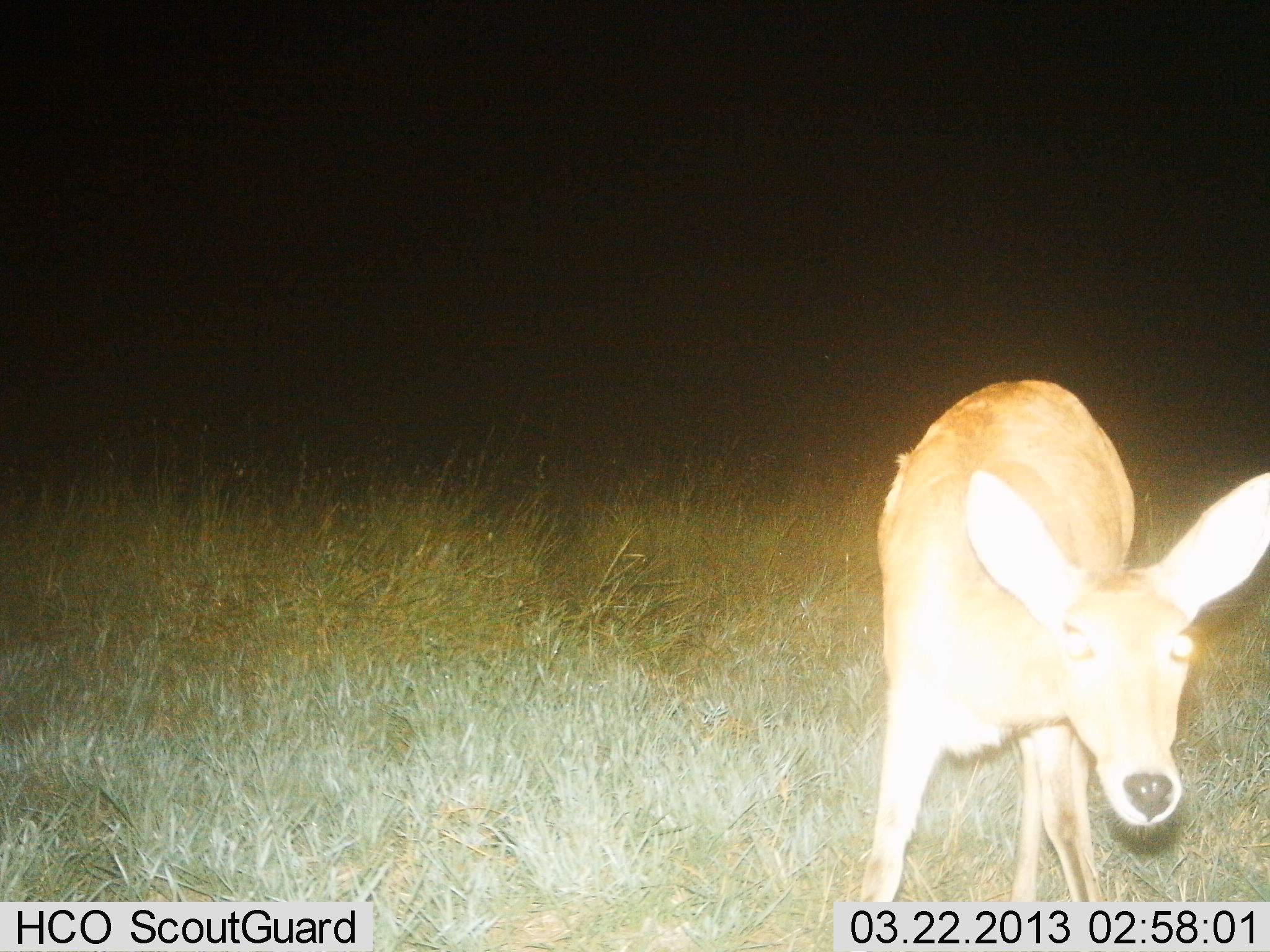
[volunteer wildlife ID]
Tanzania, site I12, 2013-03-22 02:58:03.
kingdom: Animalia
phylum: Chordata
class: Mammalia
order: Artiodactyla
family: Bovidae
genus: Redunca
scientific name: Redunca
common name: reedbuck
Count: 1.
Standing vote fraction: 86%.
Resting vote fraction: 0%.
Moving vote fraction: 5%.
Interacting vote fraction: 10%.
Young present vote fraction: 0%.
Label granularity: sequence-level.